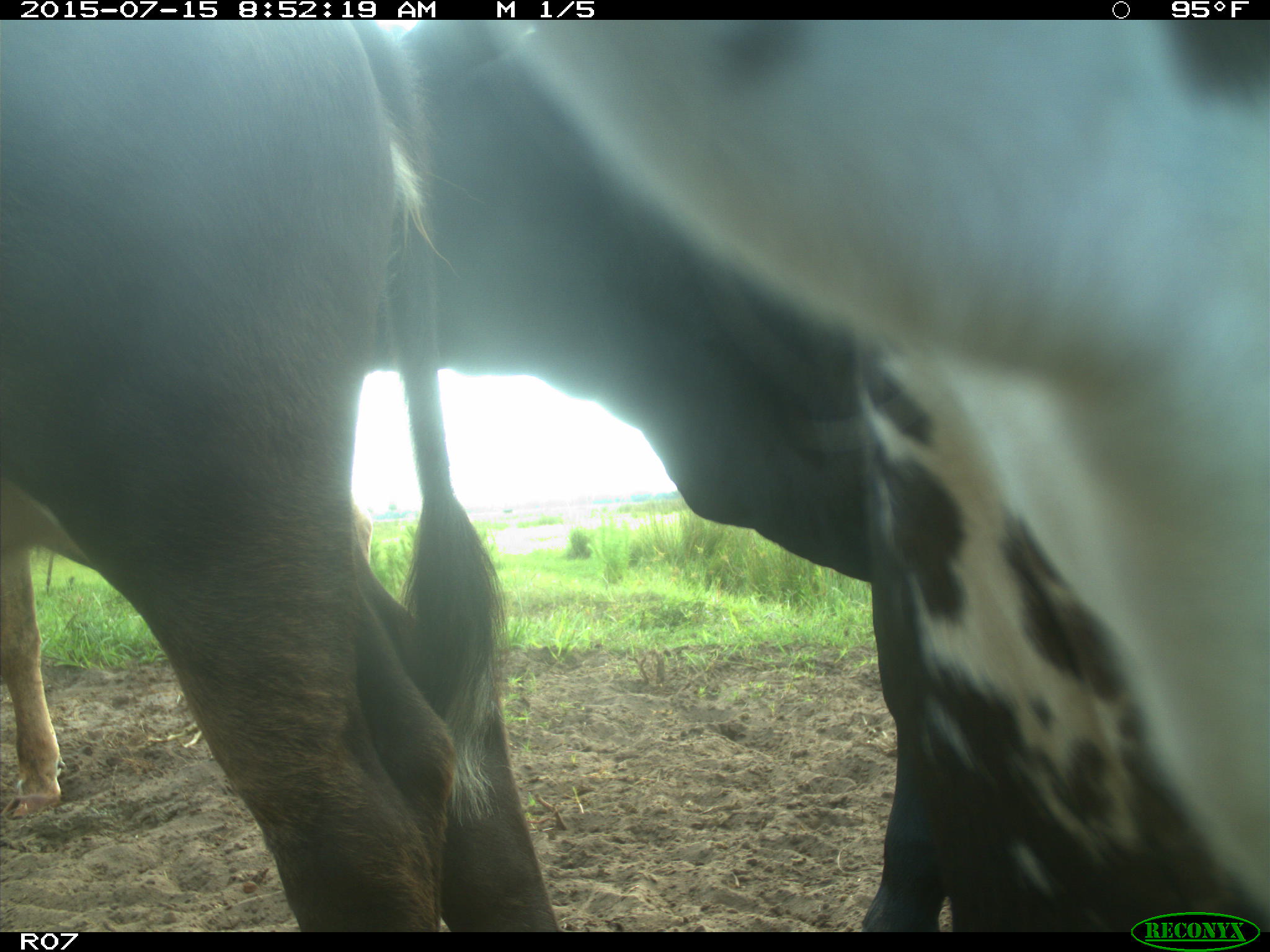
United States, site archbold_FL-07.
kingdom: Animalia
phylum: Chordata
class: Mammalia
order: Artiodactyla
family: Bovidae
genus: Bos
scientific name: Bos taurus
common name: domestic cow